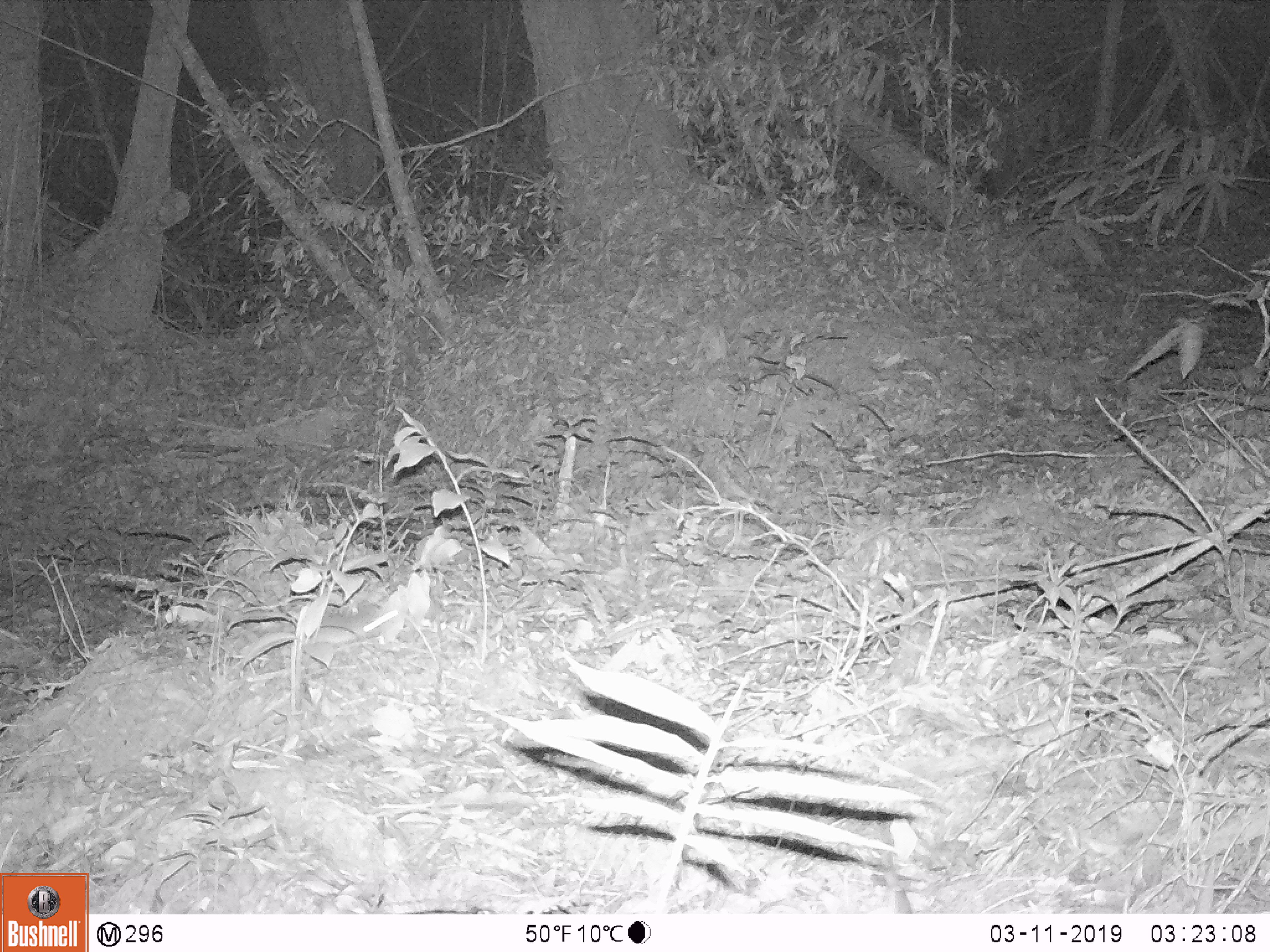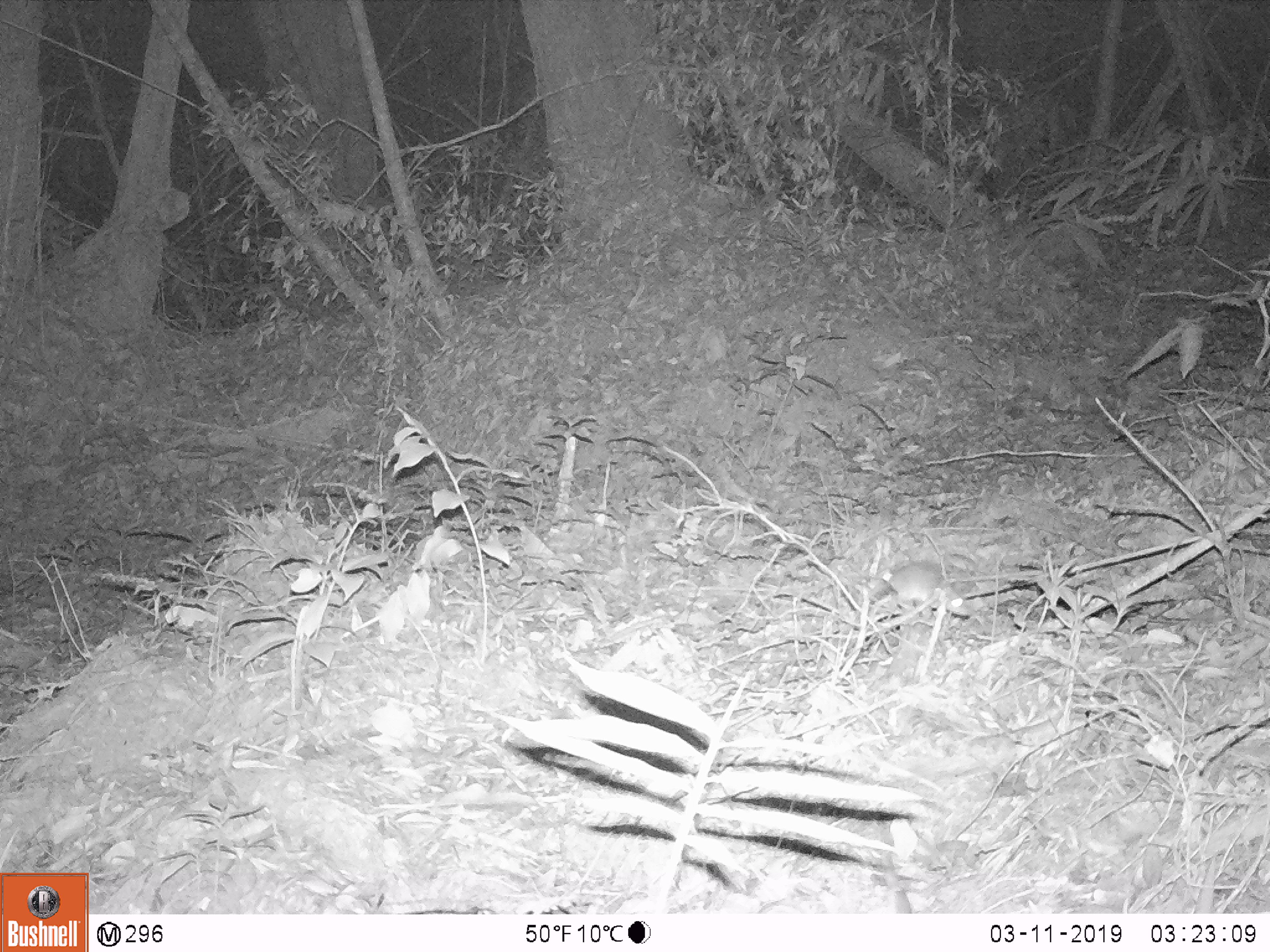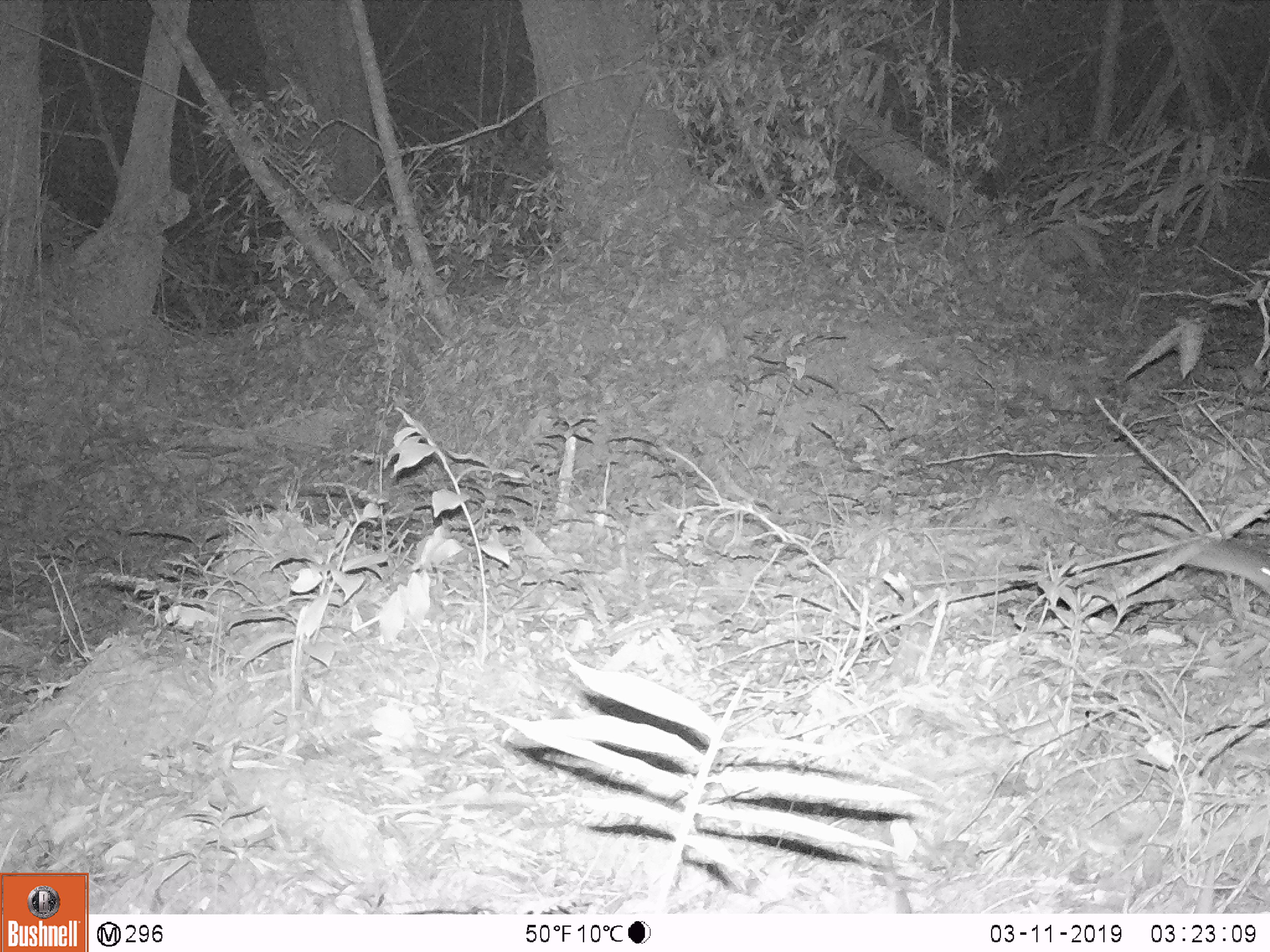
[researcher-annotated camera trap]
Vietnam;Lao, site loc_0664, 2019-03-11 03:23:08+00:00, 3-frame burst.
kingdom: Animalia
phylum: Chordata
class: Mammalia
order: Rodentia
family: Muridae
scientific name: Muridae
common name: old-world mice and rats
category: unidentified murid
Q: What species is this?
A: Unidentified murid (old-world mice and rats) (Muridae).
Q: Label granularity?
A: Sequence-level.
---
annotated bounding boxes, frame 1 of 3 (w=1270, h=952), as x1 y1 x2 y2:
unidentified murid: 310 609 402 644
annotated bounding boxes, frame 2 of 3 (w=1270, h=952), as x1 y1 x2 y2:
unidentified murid: 886 563 973 619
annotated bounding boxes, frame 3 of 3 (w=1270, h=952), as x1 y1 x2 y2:
unidentified murid: 1187 539 1269 595